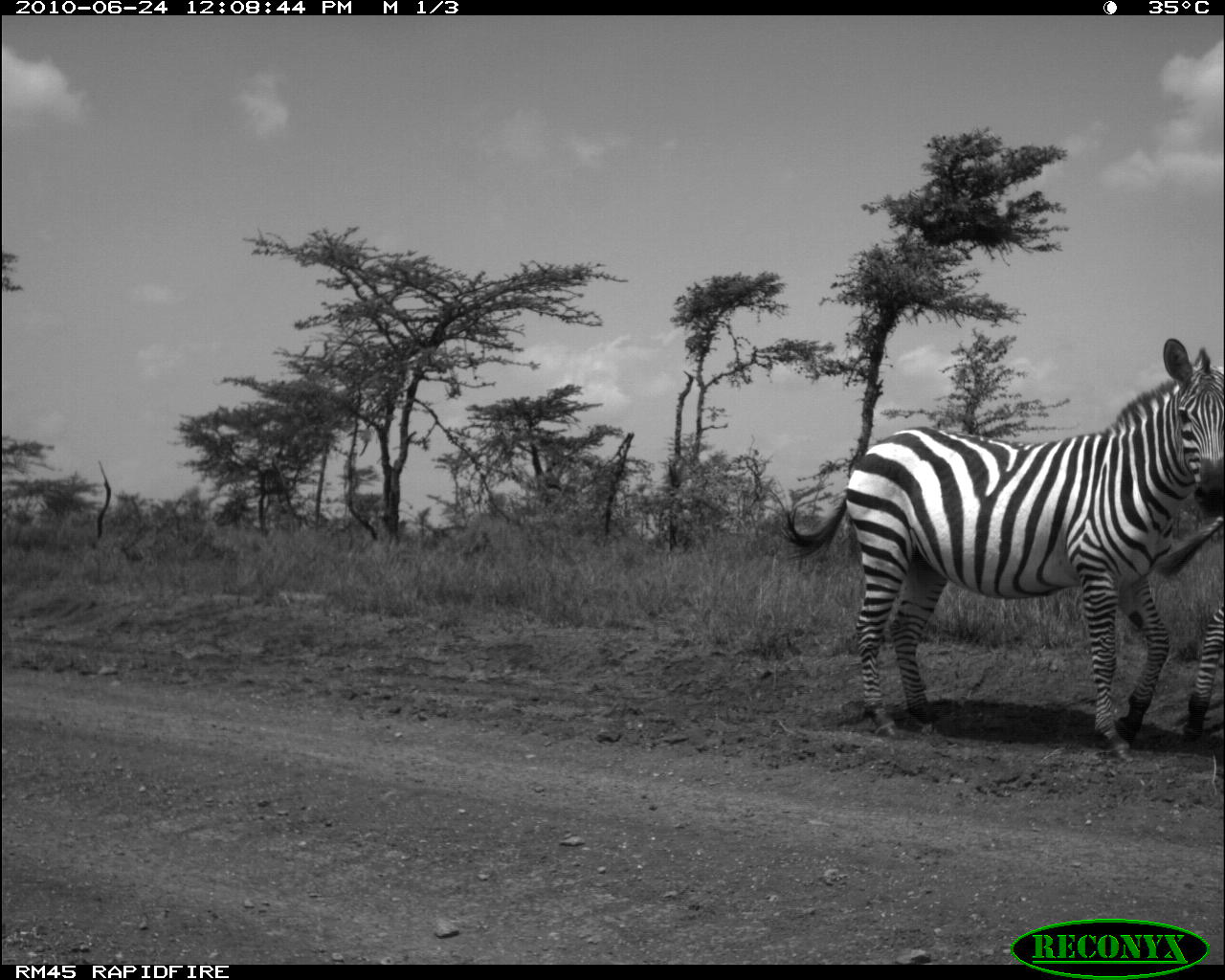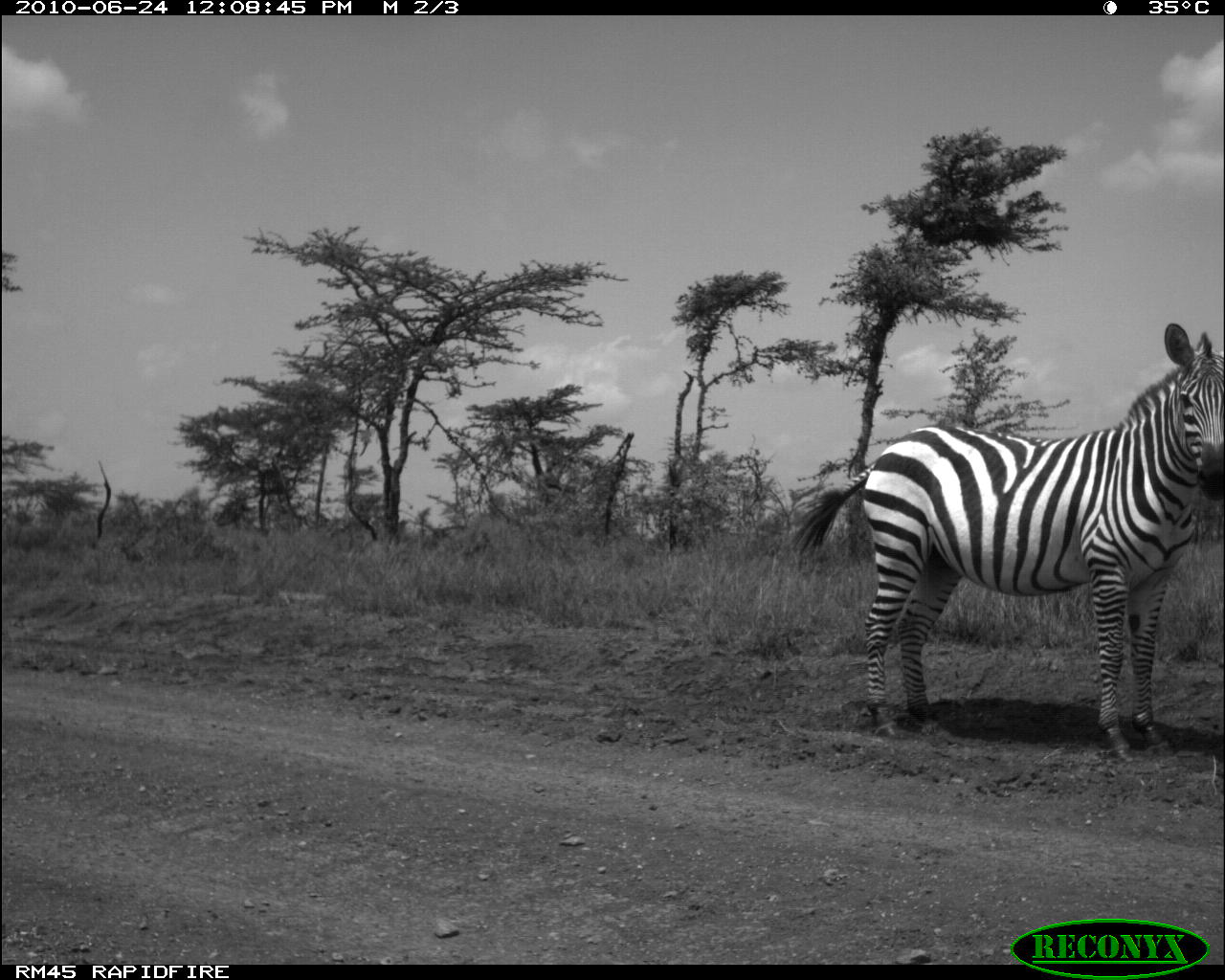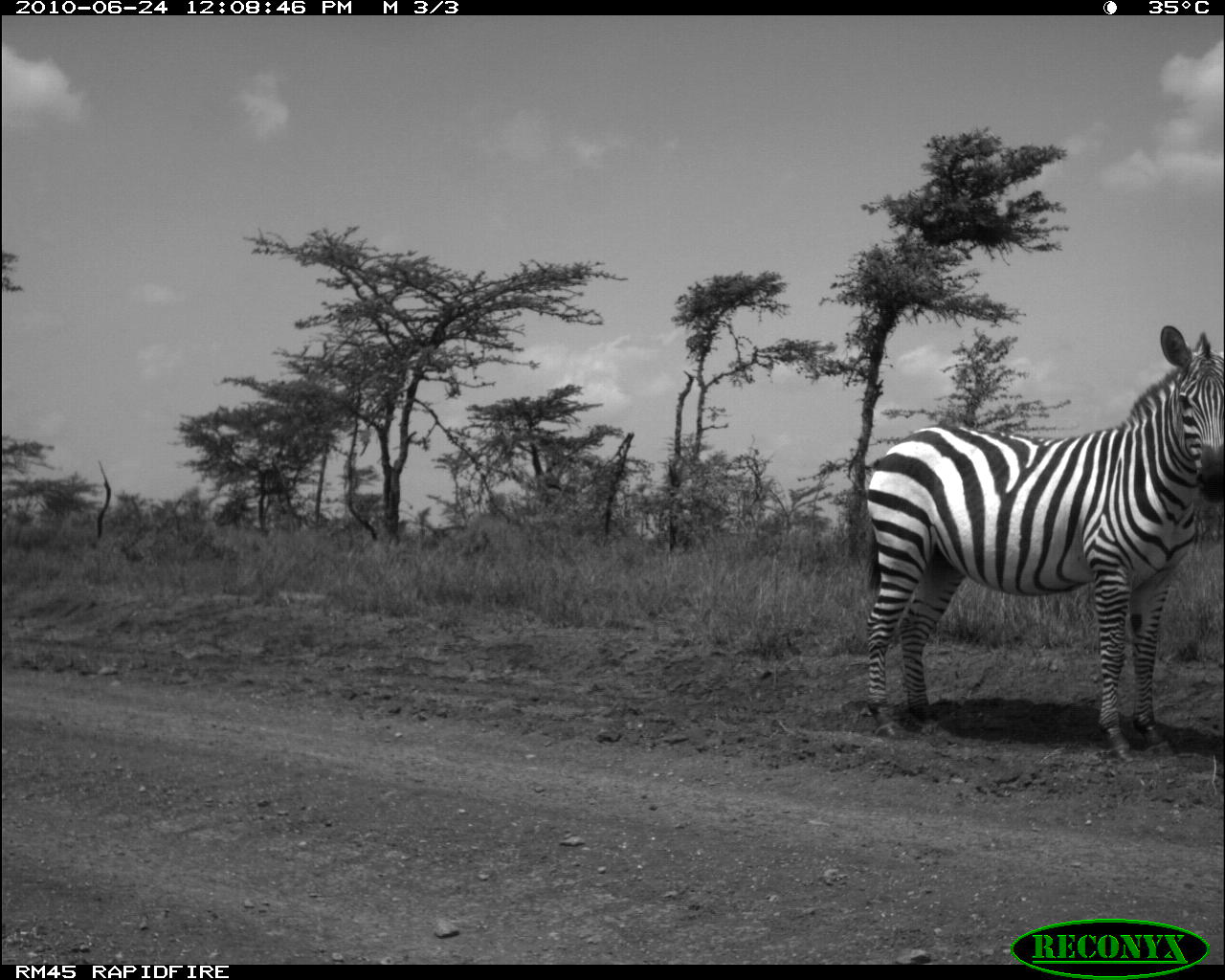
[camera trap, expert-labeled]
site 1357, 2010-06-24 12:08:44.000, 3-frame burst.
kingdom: Animalia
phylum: Chordata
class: Mammalia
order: Perissodactyla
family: Equidae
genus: Equus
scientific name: Equus quagga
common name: plains zebra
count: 2